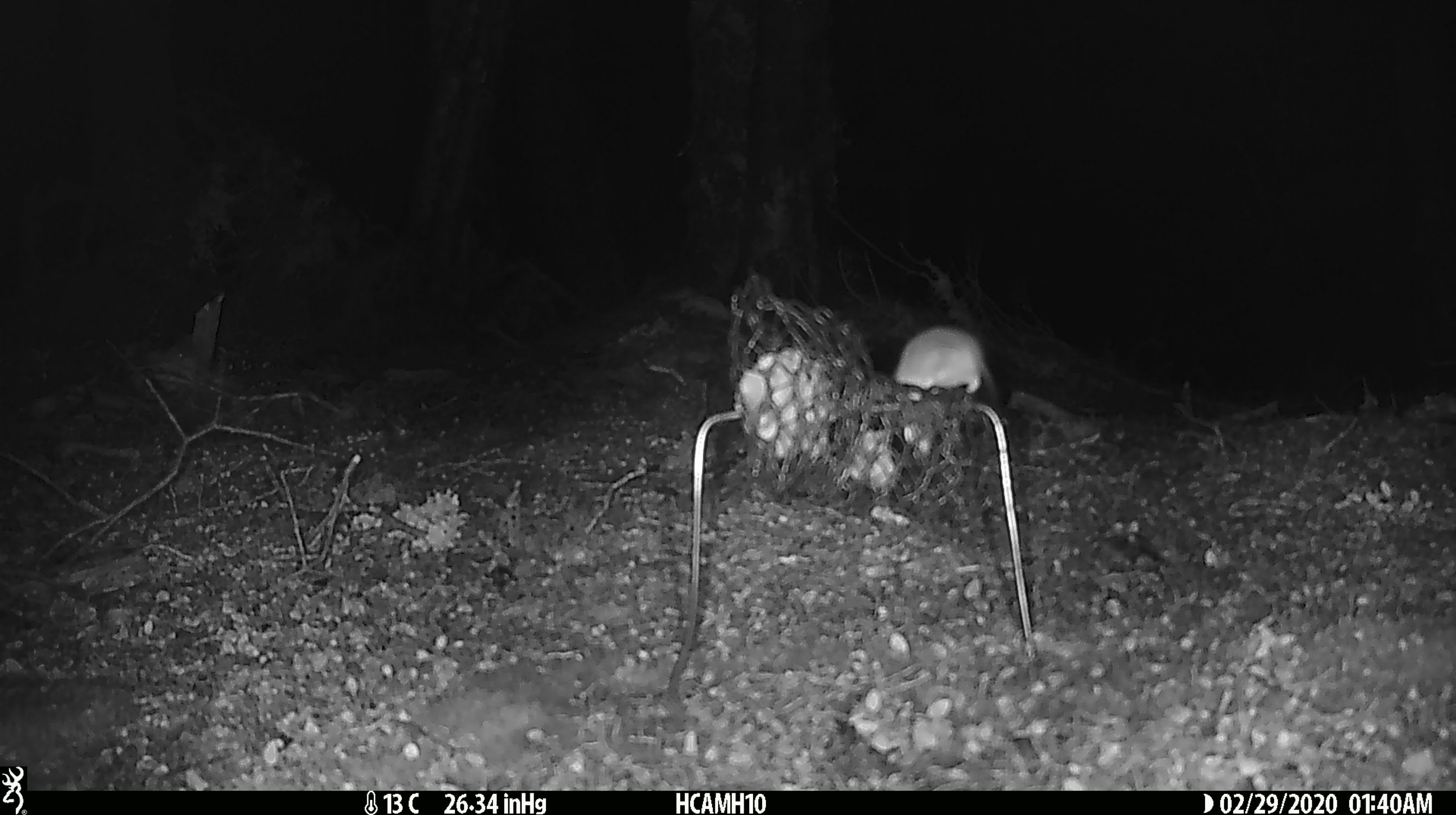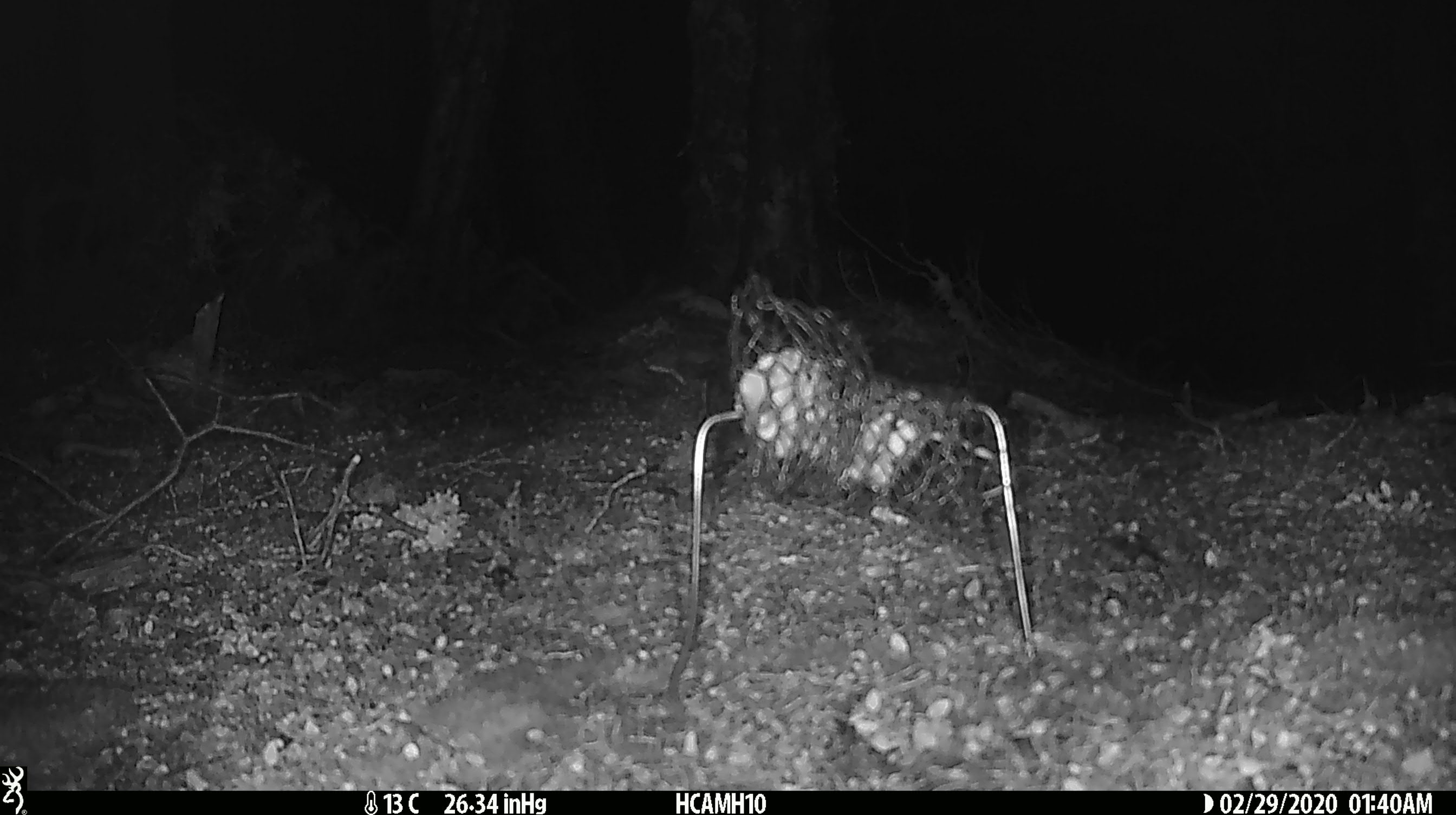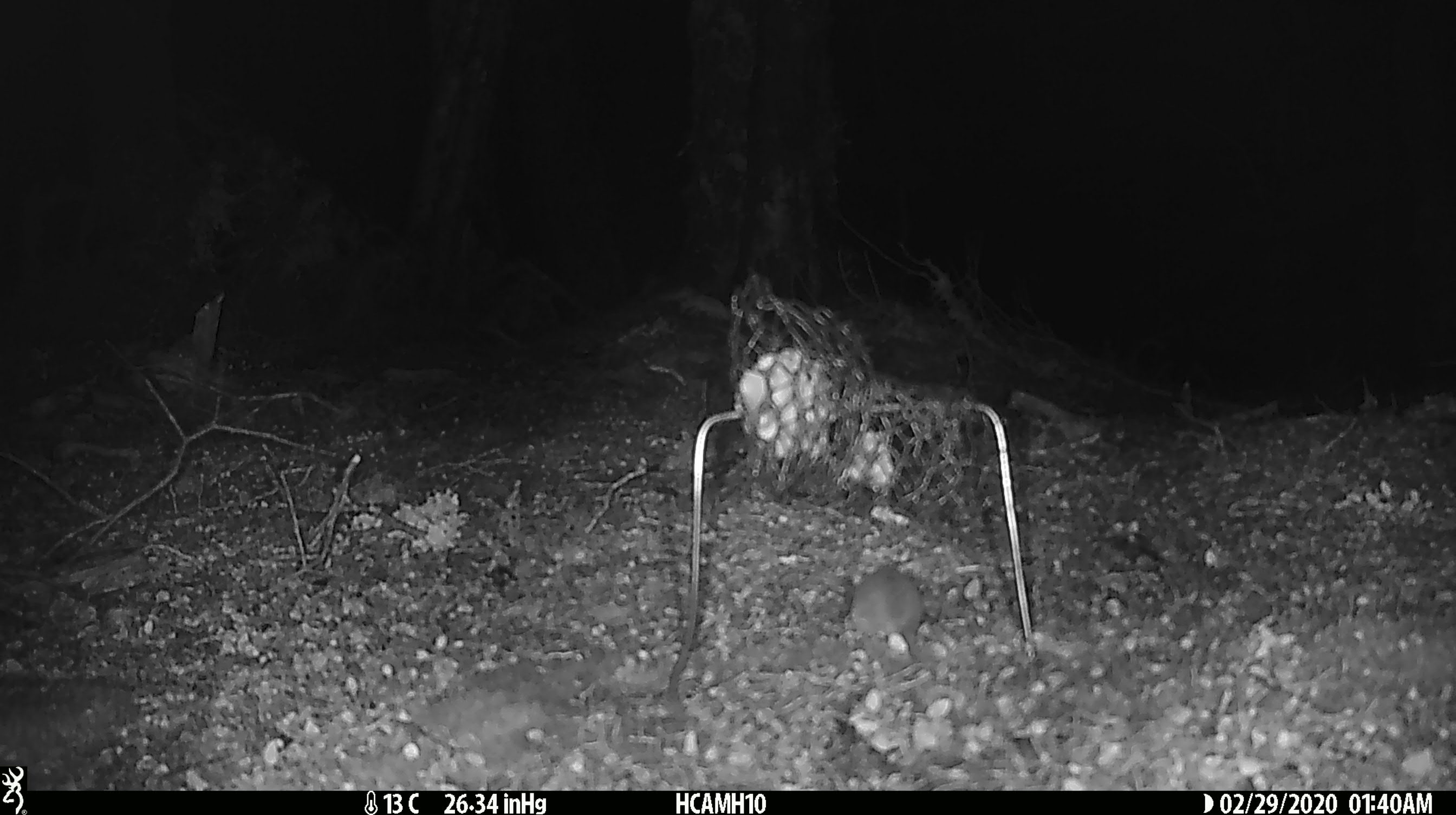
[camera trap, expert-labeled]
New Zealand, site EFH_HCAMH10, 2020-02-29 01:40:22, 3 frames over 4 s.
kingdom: Animalia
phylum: Chordata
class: Mammalia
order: Rodentia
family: Muridae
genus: Mus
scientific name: Mus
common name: mouse